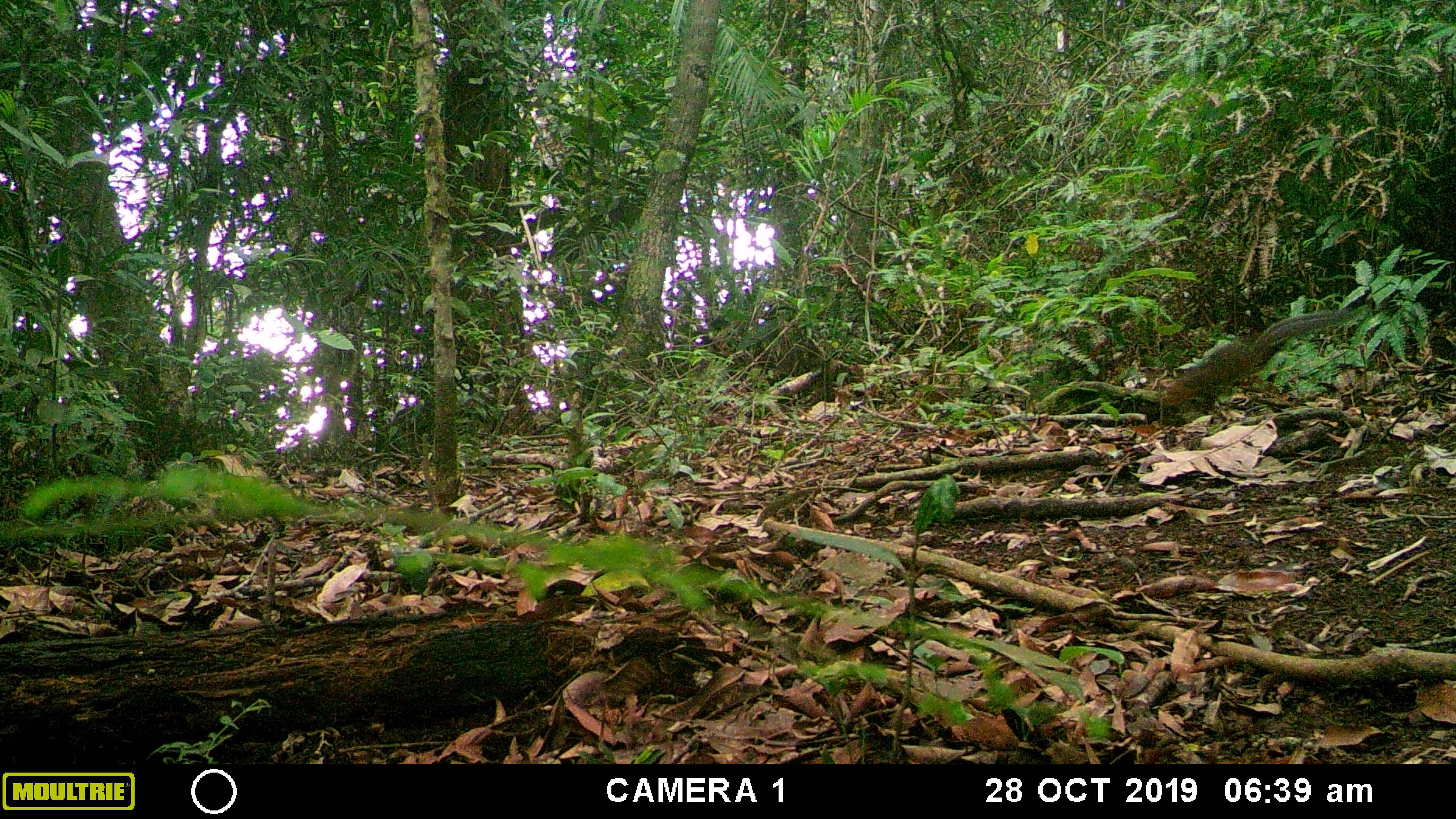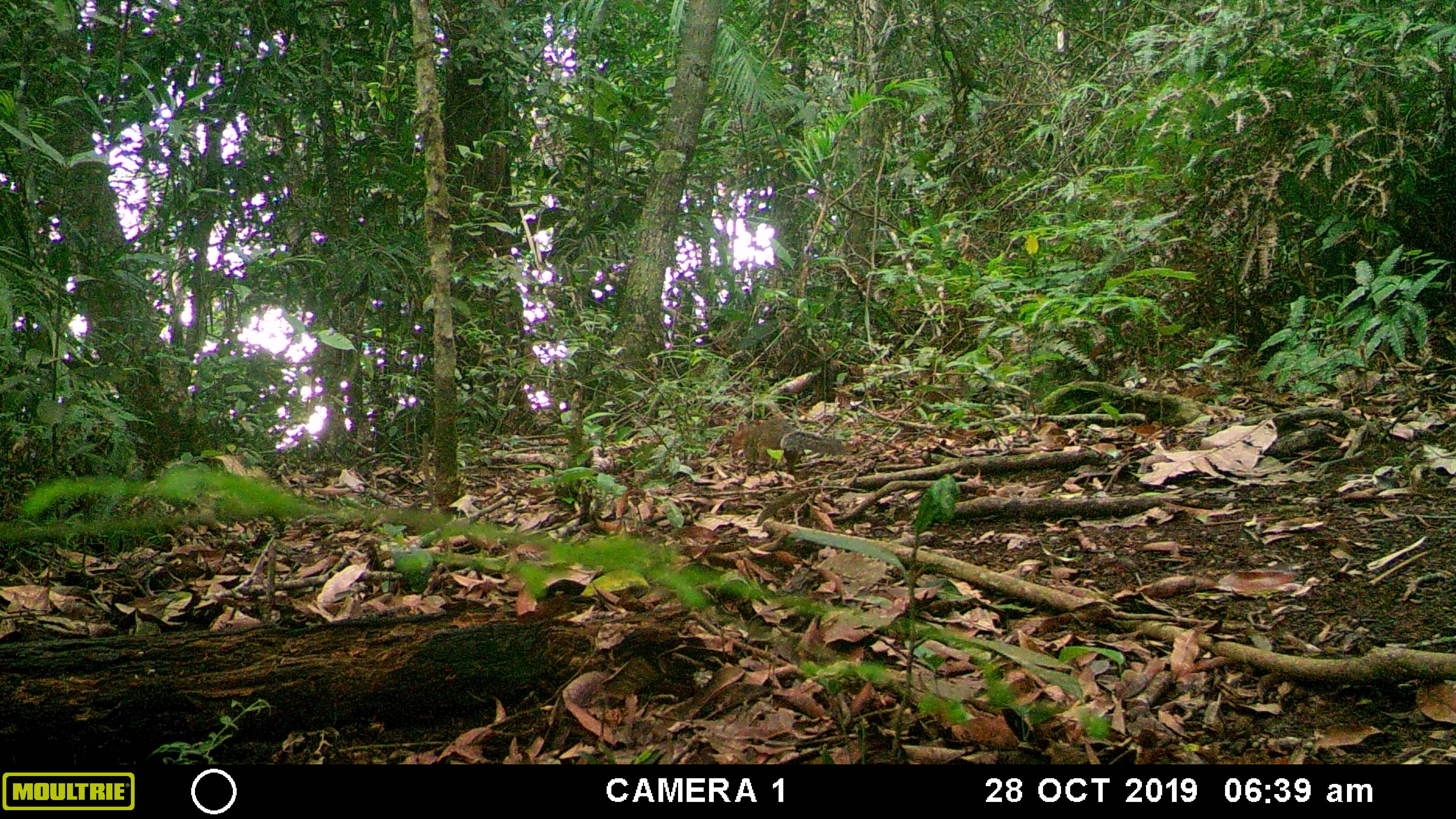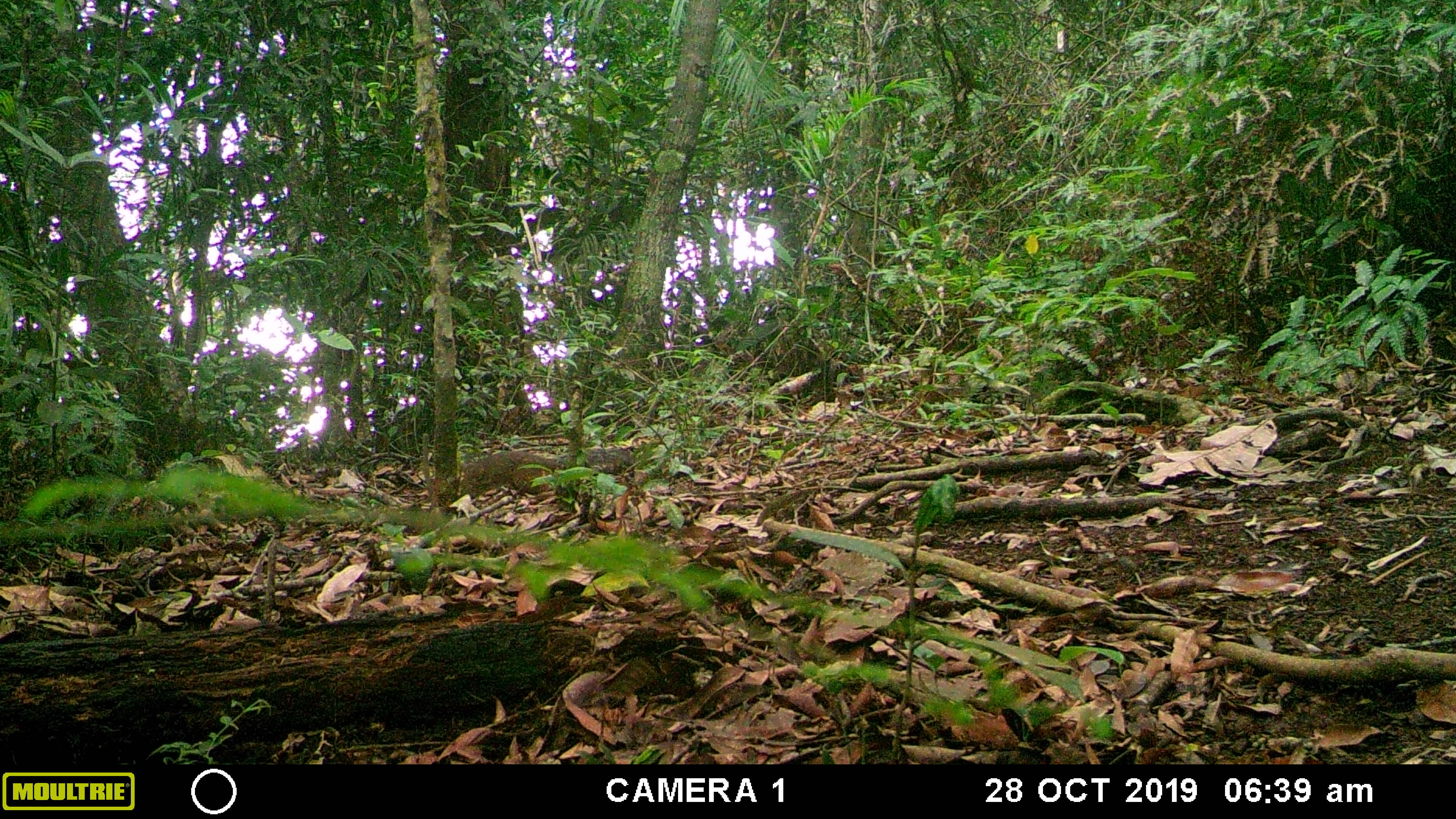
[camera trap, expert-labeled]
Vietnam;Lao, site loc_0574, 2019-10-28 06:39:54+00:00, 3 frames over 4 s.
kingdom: Animalia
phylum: Chordata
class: Mammalia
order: Rodentia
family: Sciuridae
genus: Dremomys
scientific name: Dremomys rufigenis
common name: red-cheeked squirrel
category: red cheeked squirrel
Red cheeked squirrel (red-cheeked squirrel) (Dremomys rufigenis). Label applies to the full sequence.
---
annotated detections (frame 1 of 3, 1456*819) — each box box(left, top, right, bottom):
red cheeked squirrel: box(1153, 309, 1344, 416)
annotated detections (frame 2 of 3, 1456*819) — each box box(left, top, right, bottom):
red cheeked squirrel: box(709, 417, 845, 475)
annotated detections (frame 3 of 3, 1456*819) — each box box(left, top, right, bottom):
red cheeked squirrel: box(456, 448, 634, 495)